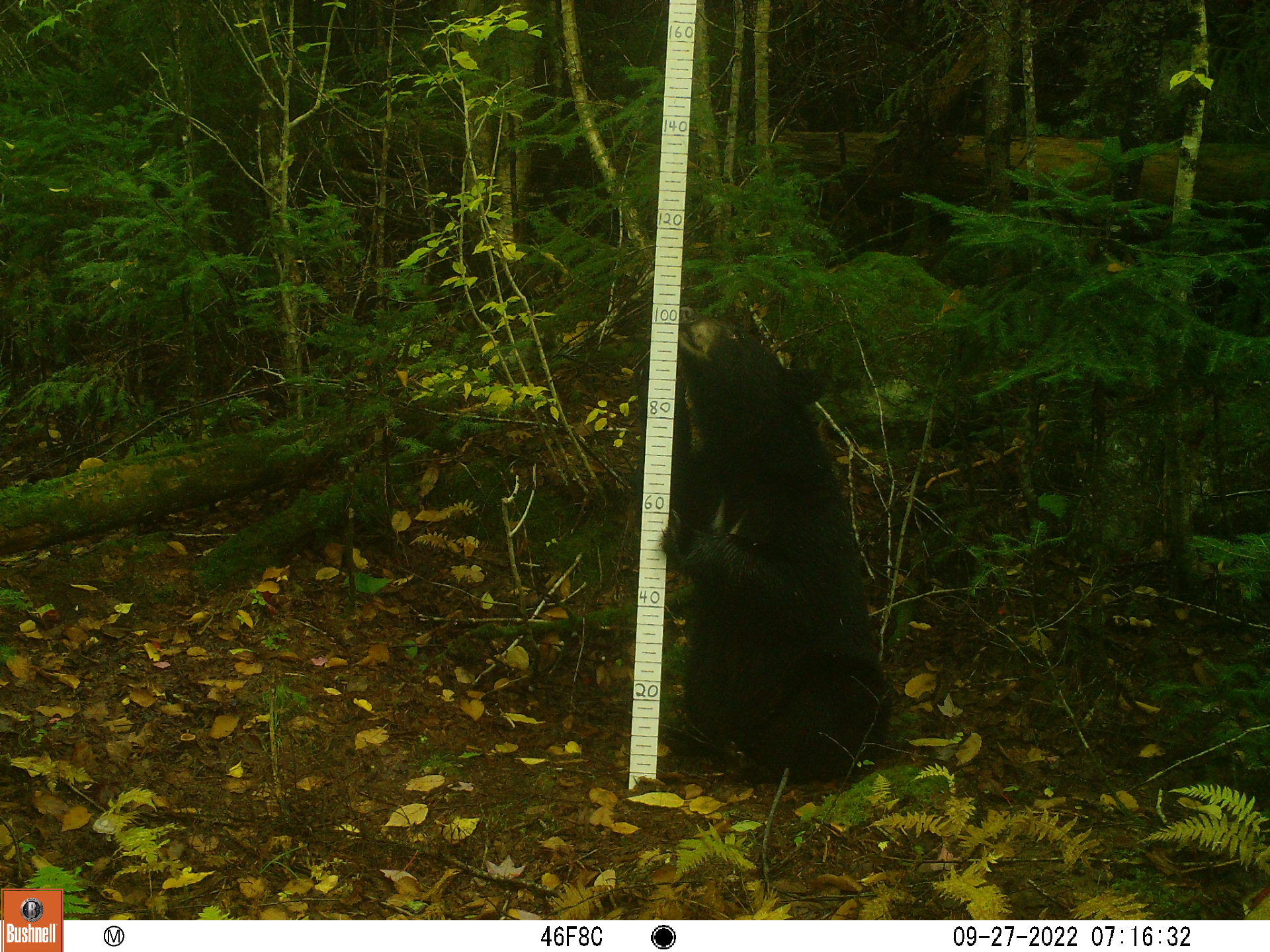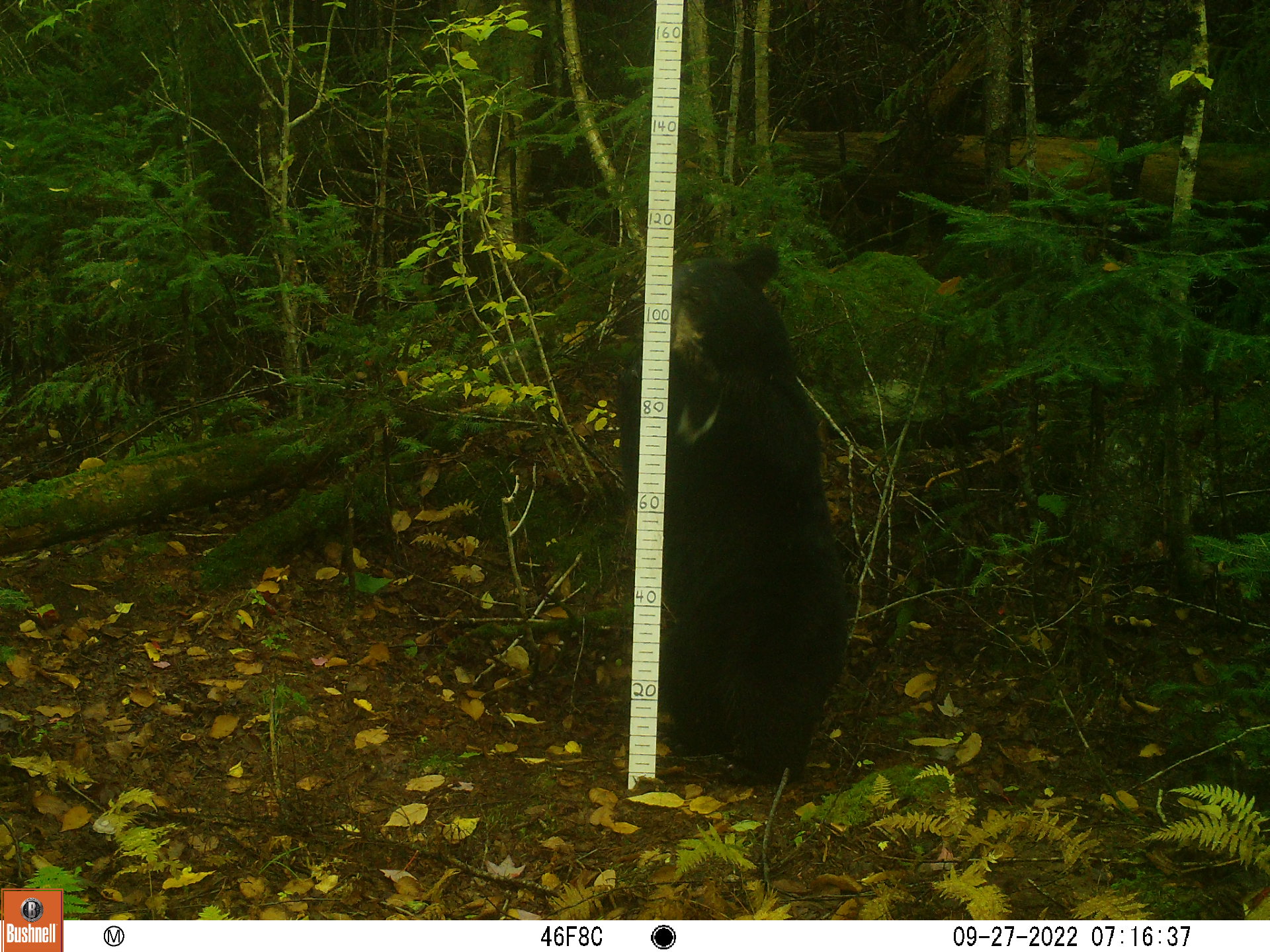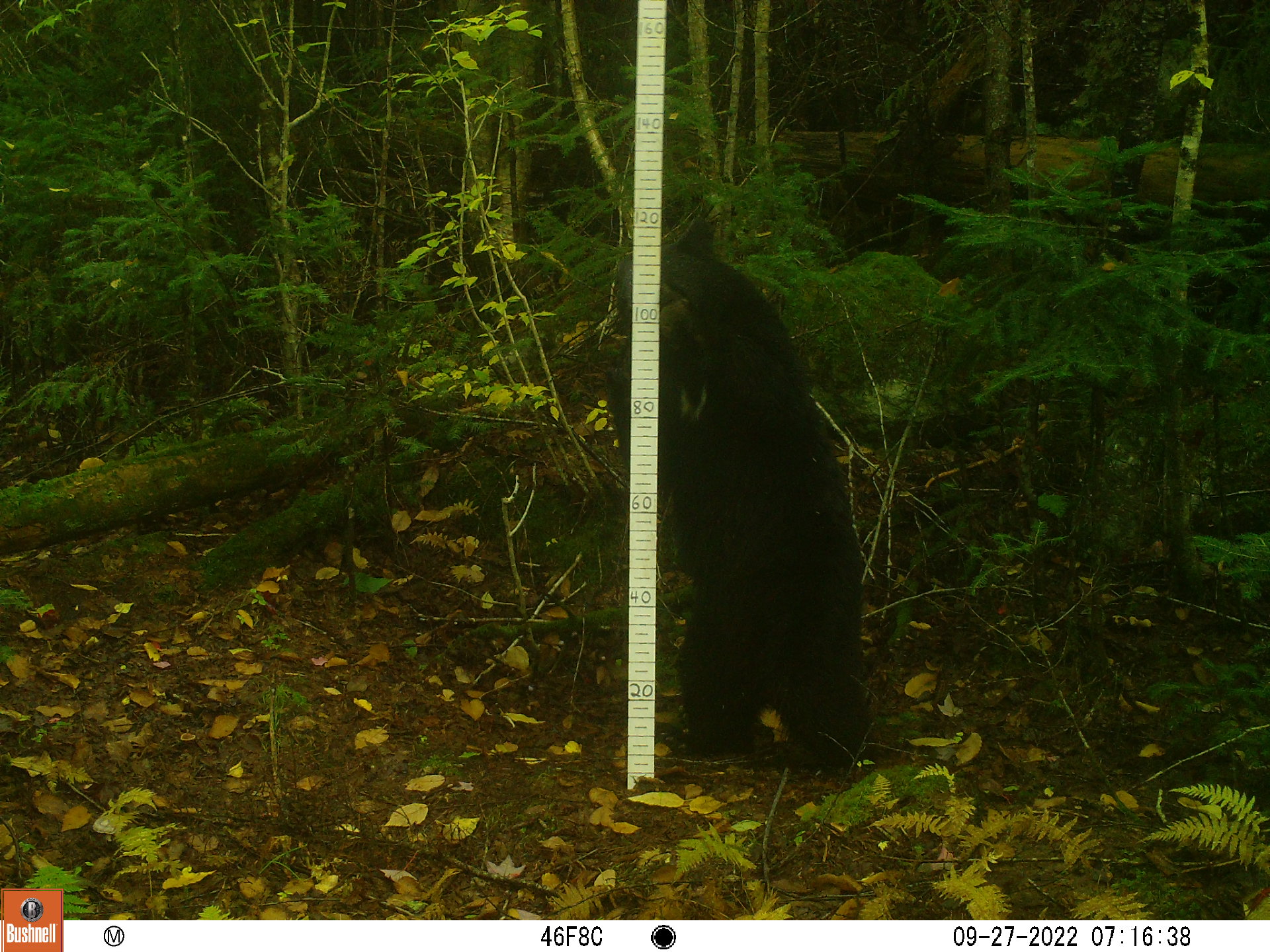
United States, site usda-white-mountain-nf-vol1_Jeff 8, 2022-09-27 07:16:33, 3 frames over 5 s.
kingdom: Animalia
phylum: Chordata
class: Mammalia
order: Carnivora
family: Ursidae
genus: Ursus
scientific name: Ursus americanus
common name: black bear